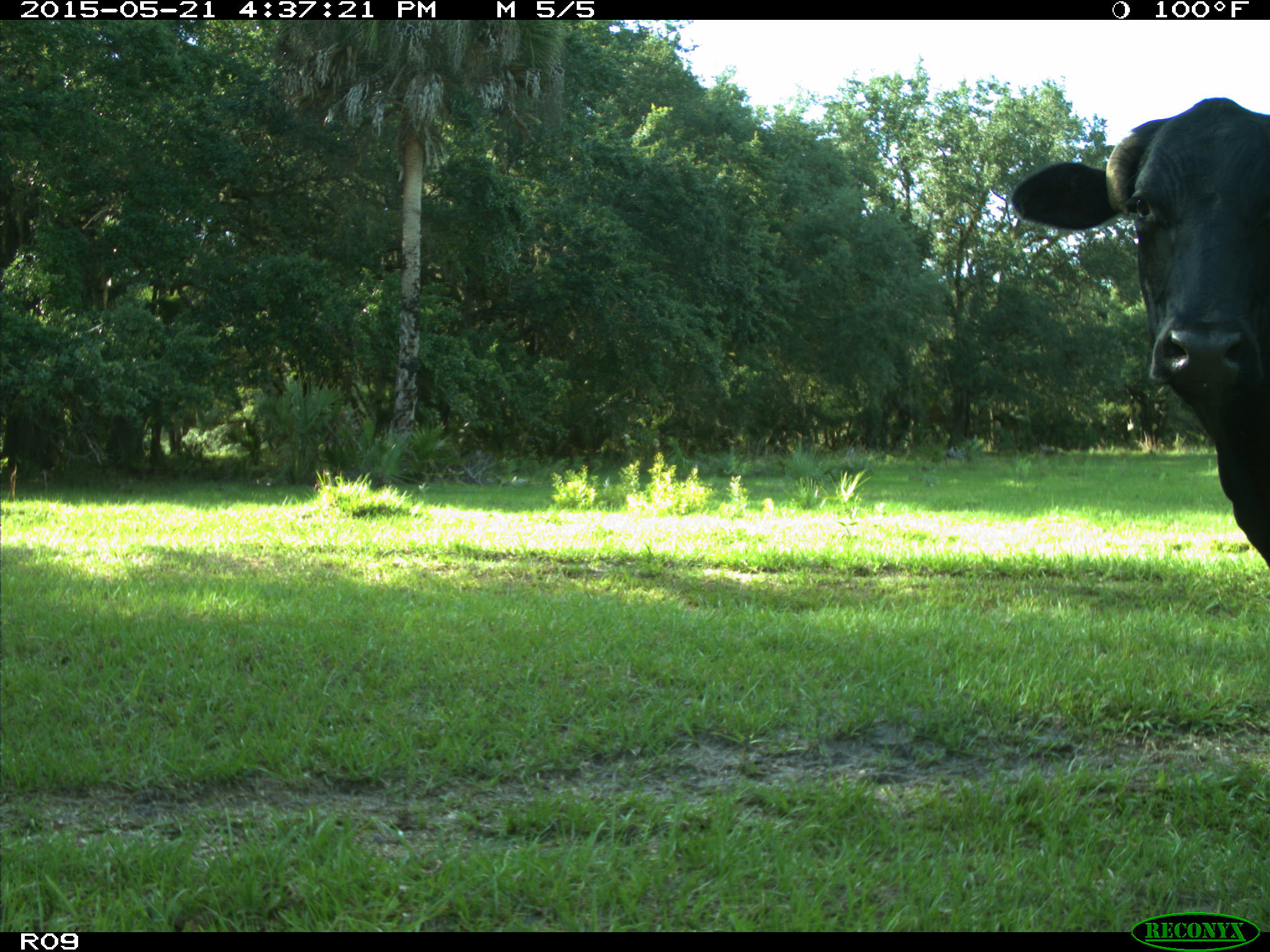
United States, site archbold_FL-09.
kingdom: Animalia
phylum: Chordata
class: Mammalia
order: Artiodactyla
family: Bovidae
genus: Bos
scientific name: Bos taurus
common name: domestic cow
Bos taurus (domestic cow).